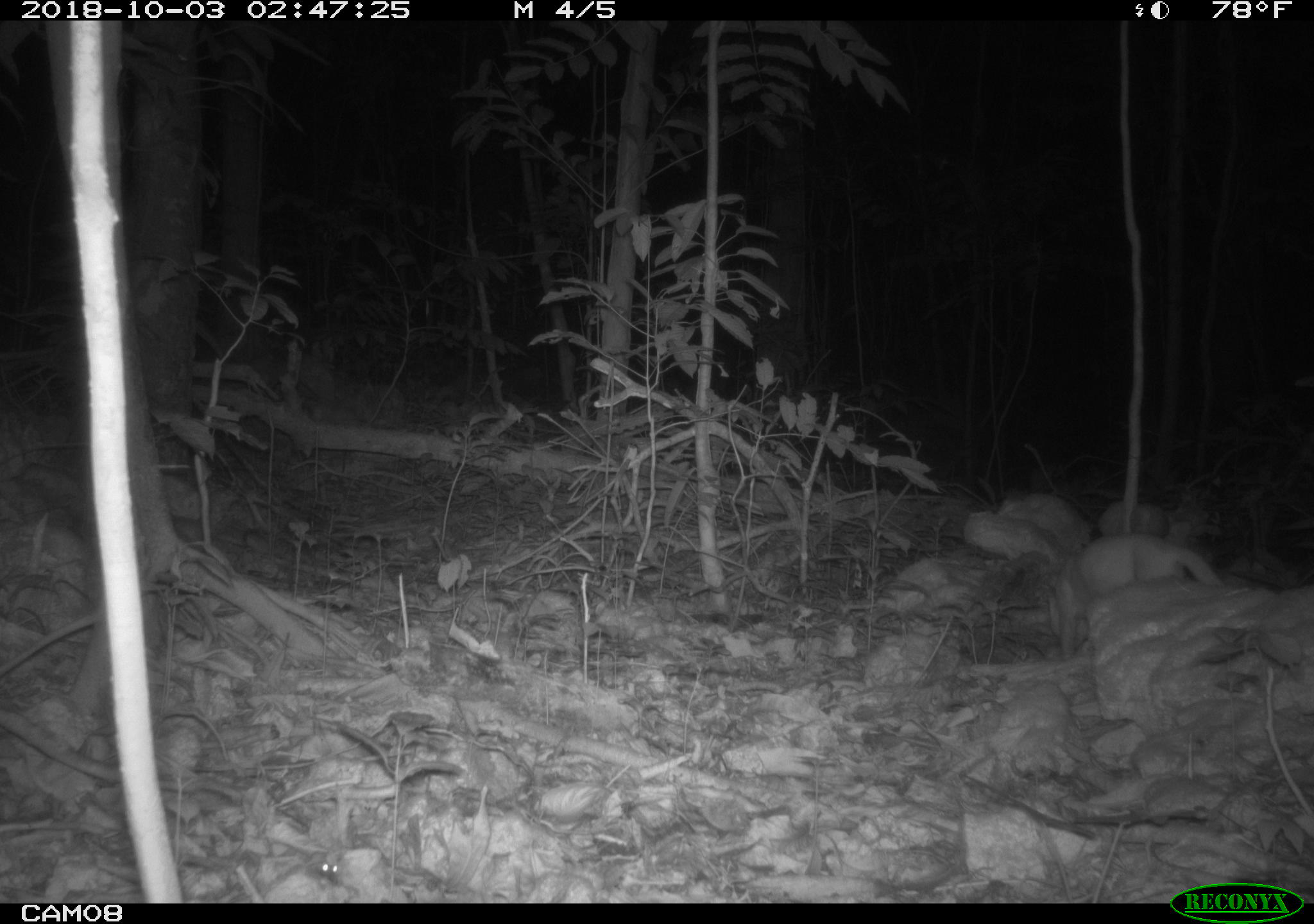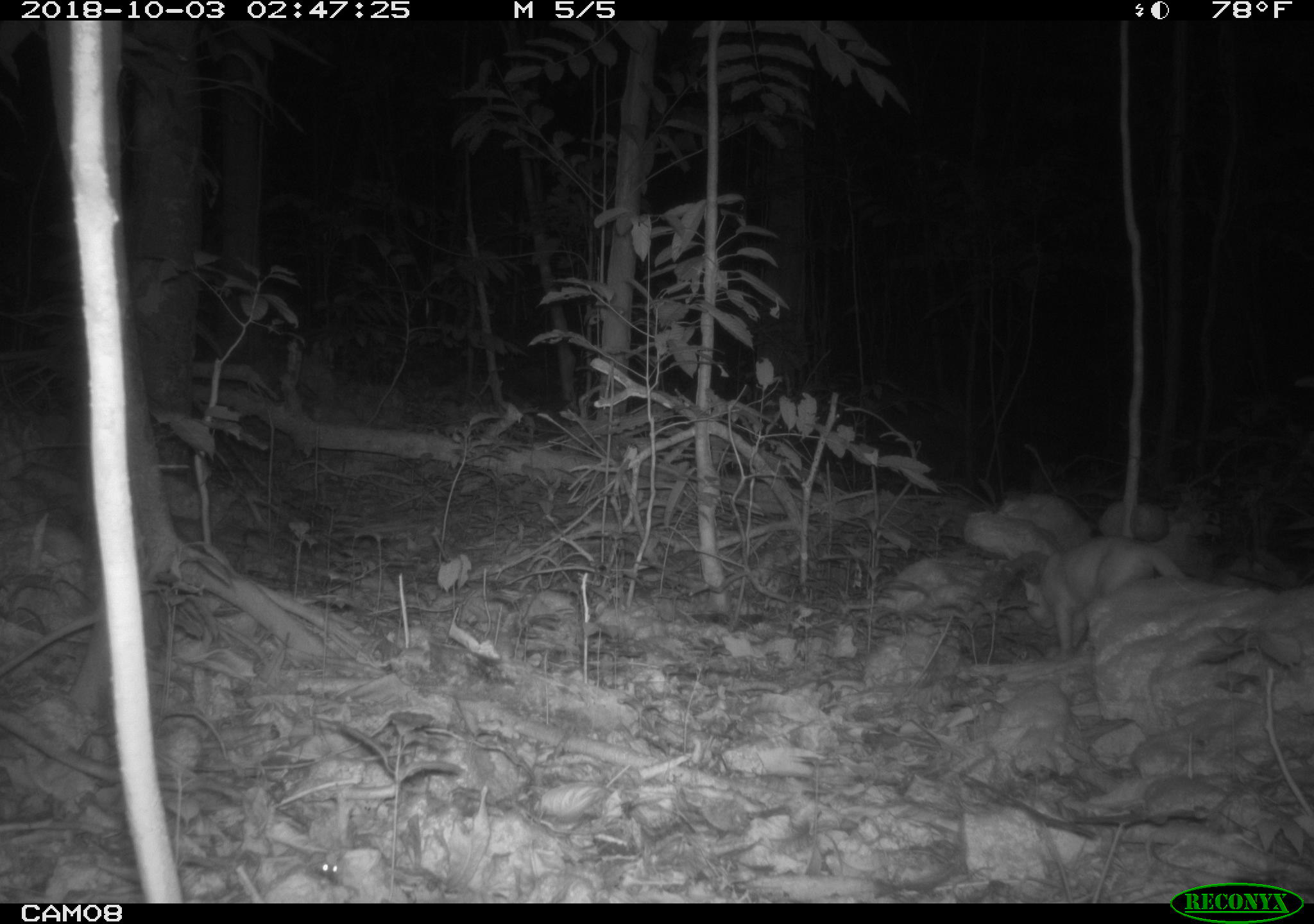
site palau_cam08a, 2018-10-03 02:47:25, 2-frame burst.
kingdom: Animalia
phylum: Chordata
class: Mammalia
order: Carnivora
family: Felidae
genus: Felis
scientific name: Felis catus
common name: cat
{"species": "cat (Felis catus)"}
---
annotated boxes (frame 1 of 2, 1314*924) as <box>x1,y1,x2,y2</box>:
cat: <box>1028,529,1238,667</box>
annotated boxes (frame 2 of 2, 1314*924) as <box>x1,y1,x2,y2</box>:
cat: <box>1010,529,1198,660</box>